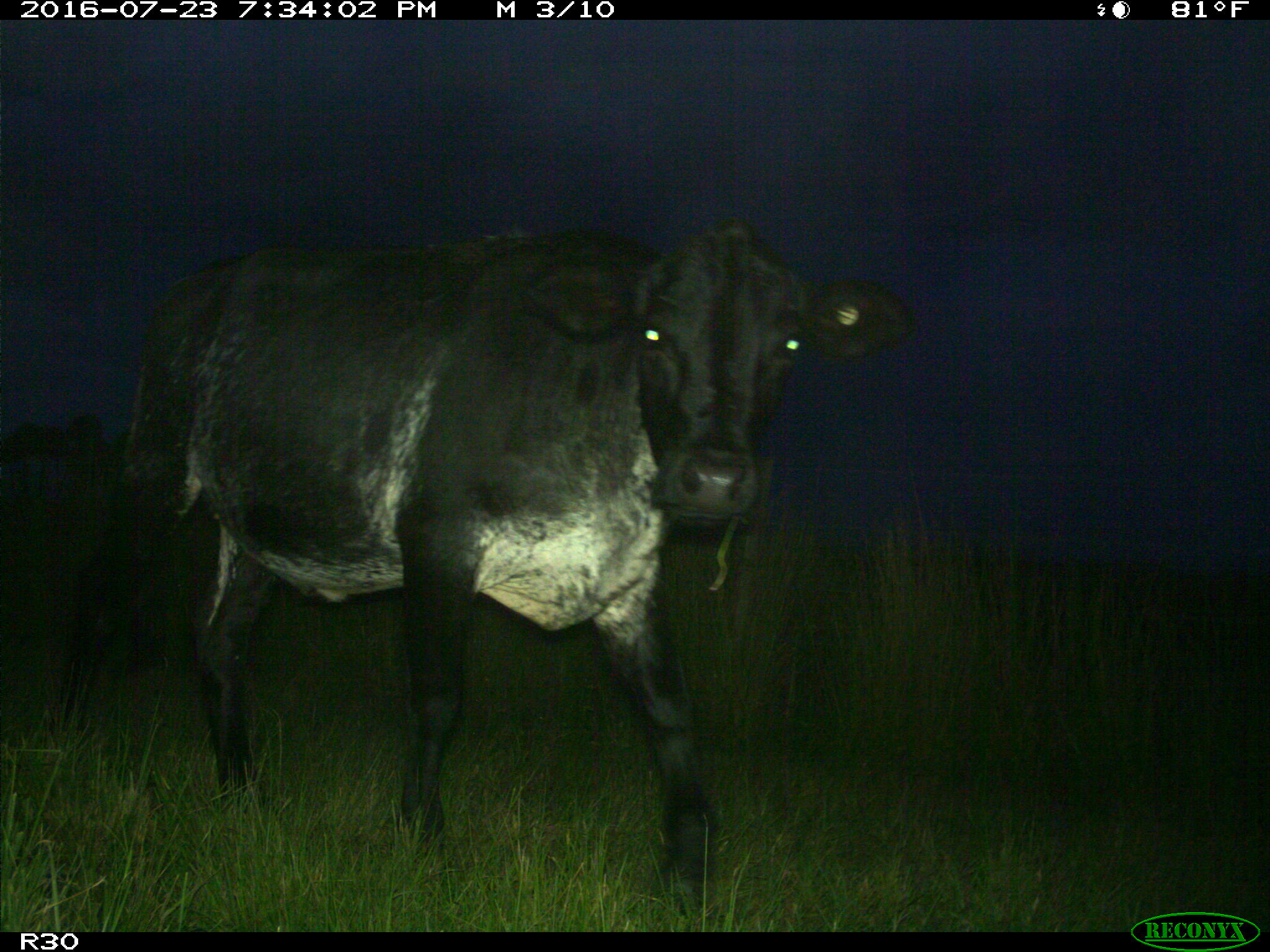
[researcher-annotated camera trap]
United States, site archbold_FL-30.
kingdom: Animalia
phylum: Chordata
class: Mammalia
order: Artiodactyla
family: Bovidae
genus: Bos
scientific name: Bos taurus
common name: domestic cow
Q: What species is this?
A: Bos taurus (domestic cow).